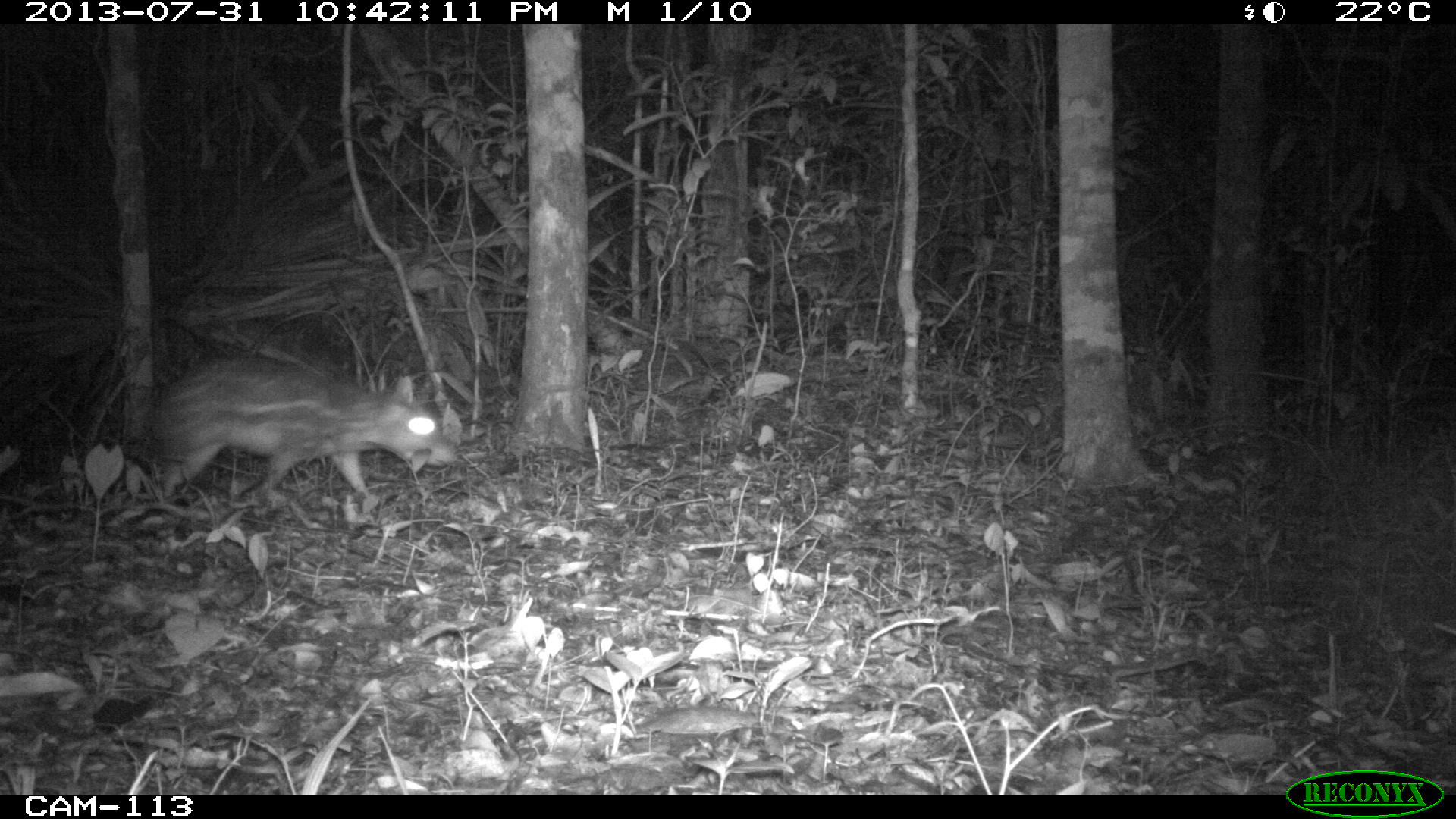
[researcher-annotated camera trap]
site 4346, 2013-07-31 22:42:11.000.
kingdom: Animalia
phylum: Chordata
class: Mammalia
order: Rodentia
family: Cuniculidae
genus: Cuniculus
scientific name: Cuniculus paca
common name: lowland paca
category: agouti paca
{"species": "agouti paca (lowland paca) (Cuniculus paca)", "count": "1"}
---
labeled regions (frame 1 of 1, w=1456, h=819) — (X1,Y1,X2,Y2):
agouti paca: (144,350,458,502)